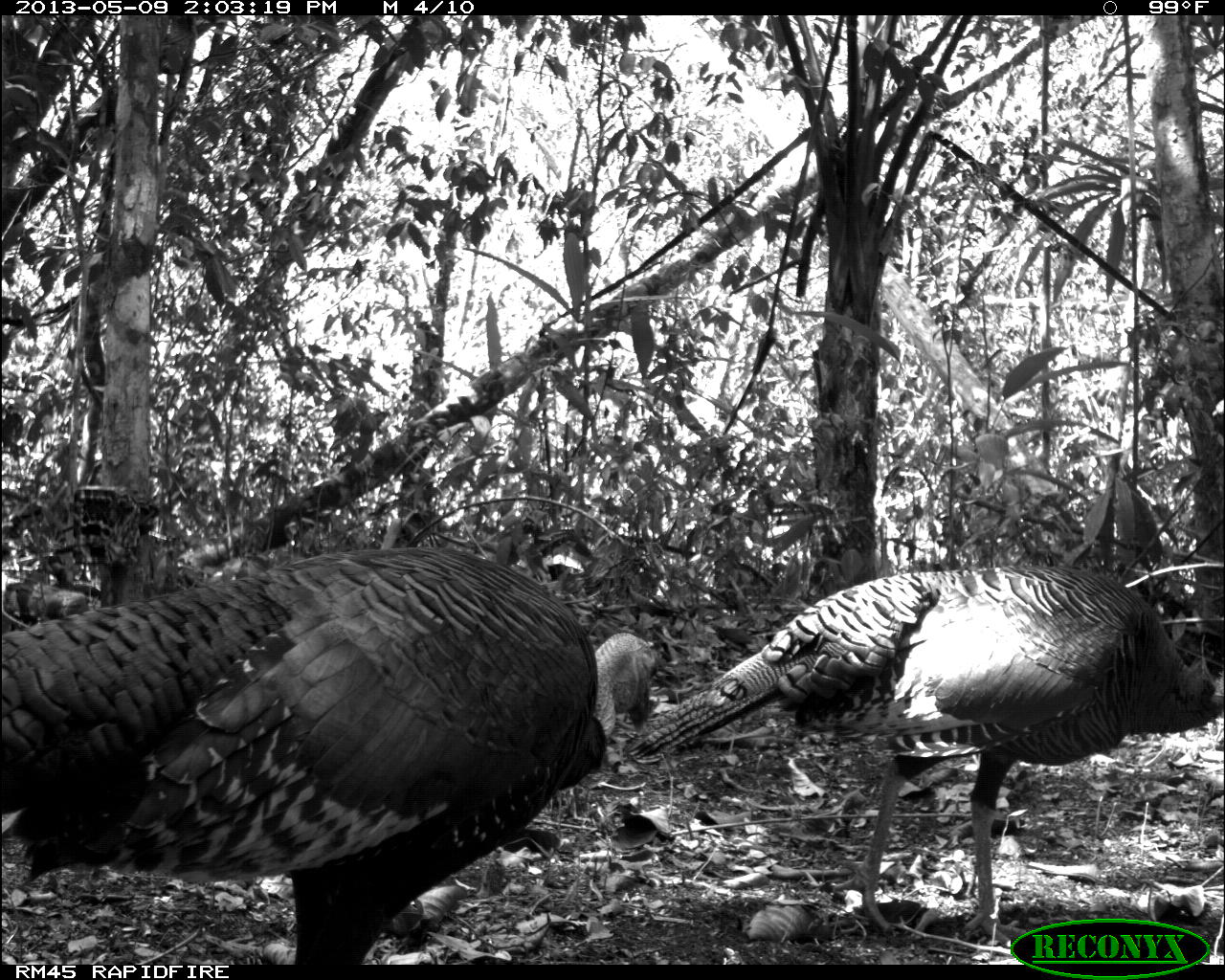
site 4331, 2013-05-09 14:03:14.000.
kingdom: Animalia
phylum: Chordata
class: Aves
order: Galliformes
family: Phasianidae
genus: Meleagris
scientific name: Meleagris ocellata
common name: ocellated turkey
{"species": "Meleagris ocellata (ocellated turkey)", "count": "2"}